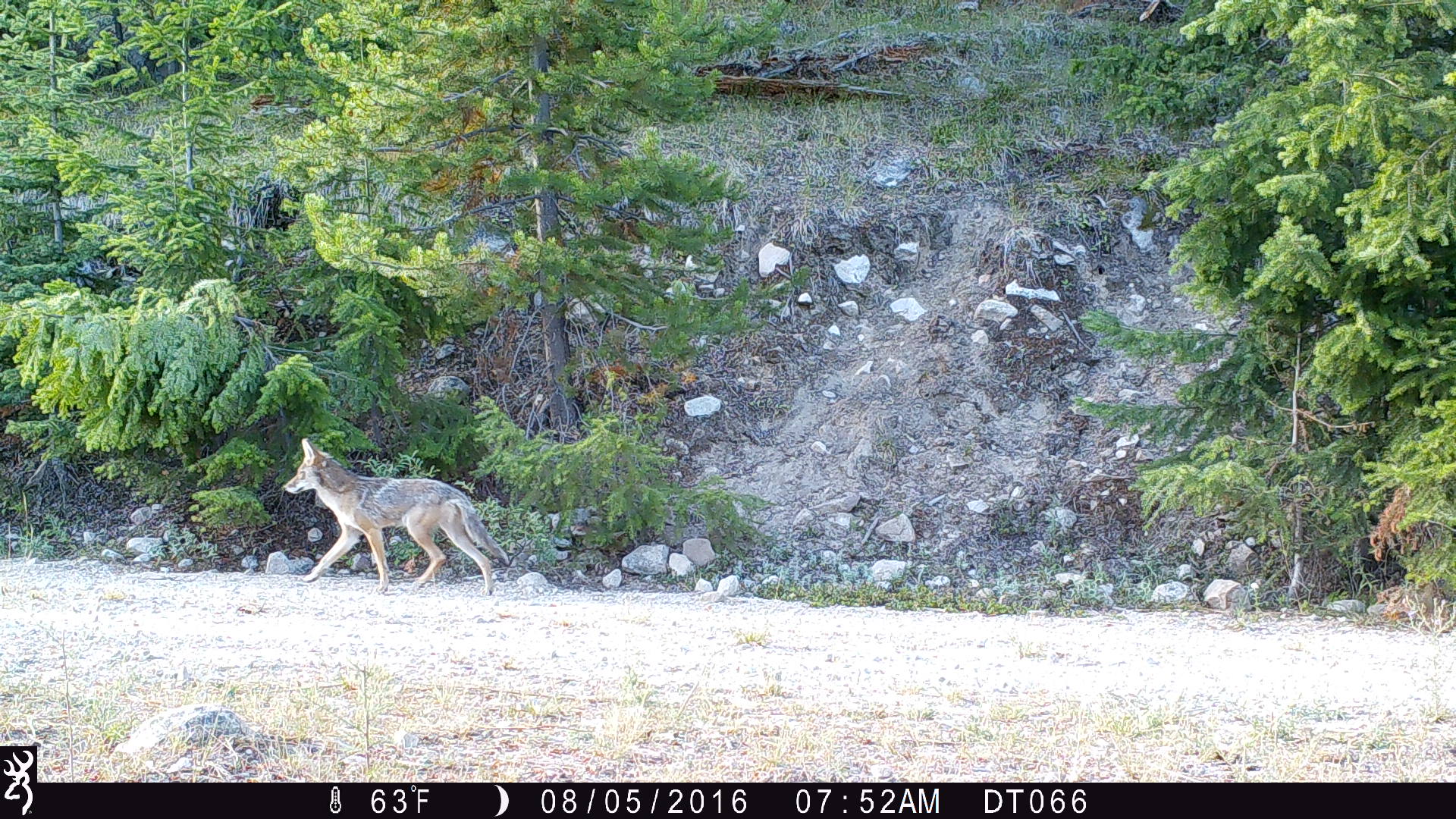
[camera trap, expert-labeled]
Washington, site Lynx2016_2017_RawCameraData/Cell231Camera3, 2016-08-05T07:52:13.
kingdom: Animalia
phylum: Chordata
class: Mammalia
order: Carnivora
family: Canidae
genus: Canis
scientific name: Canis latrans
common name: coyote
Canis latrans (coyote). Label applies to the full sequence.